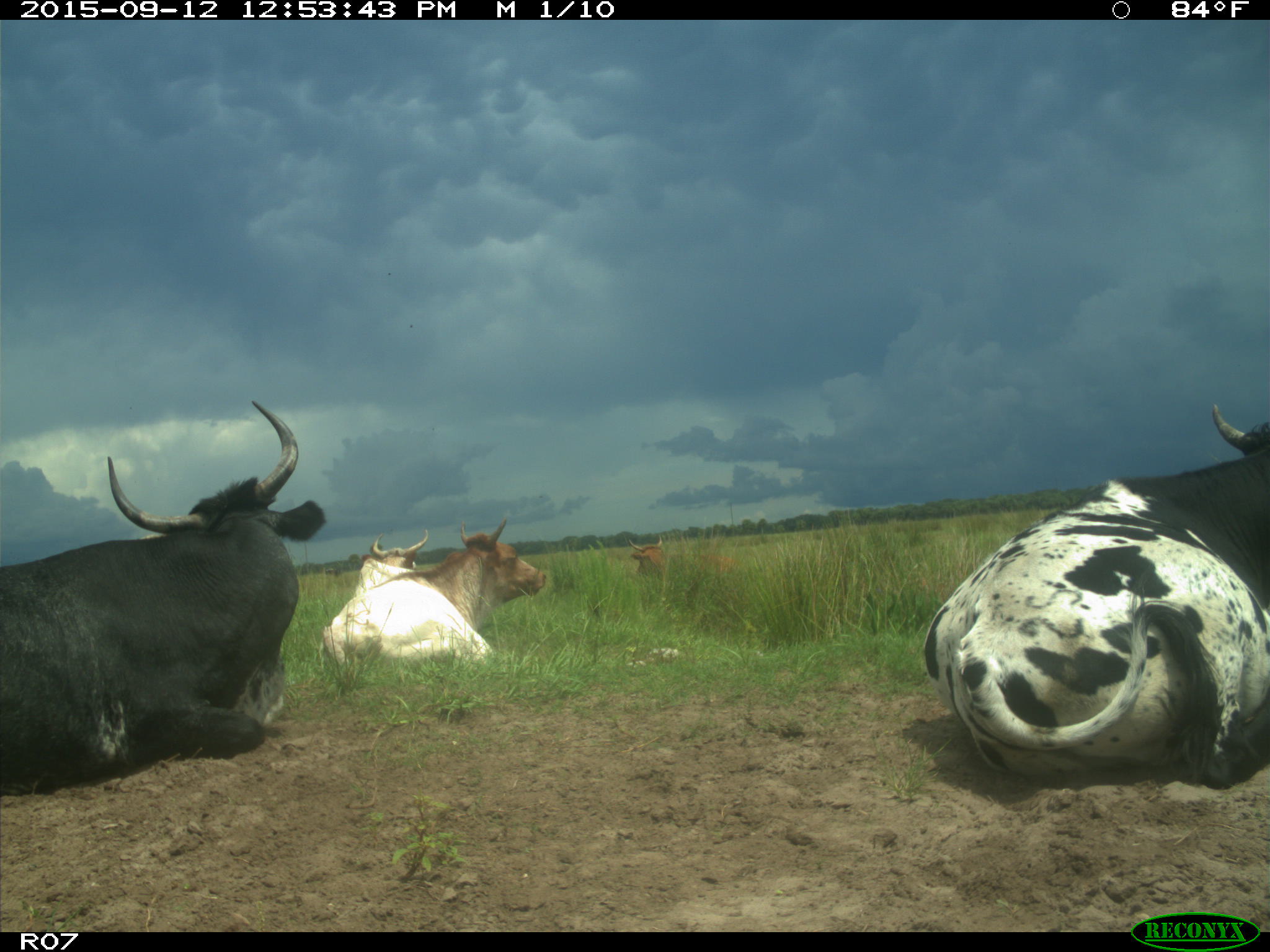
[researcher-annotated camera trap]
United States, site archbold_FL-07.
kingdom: Animalia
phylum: Chordata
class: Mammalia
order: Artiodactyla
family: Bovidae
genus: Bos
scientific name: Bos taurus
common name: domestic cow